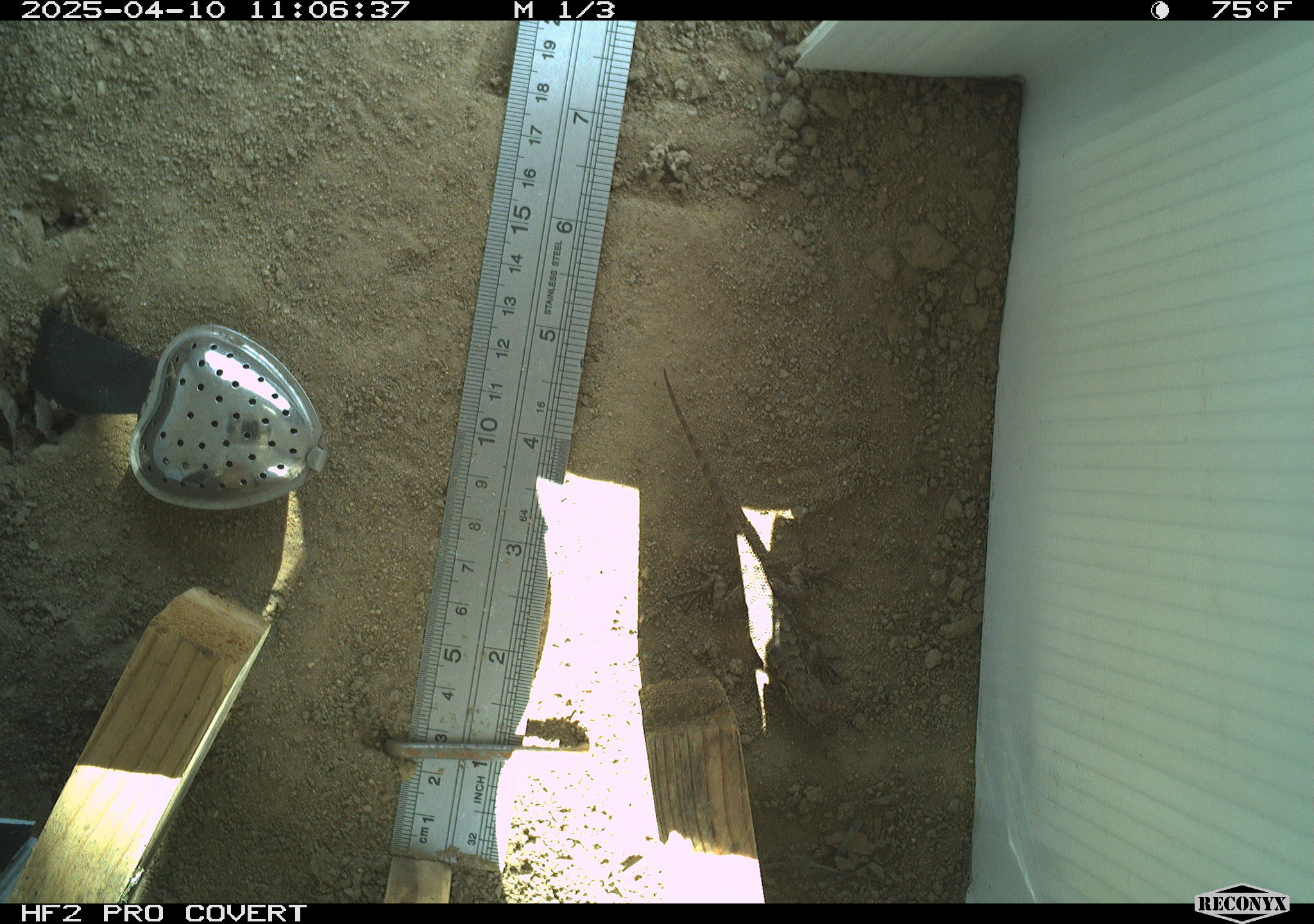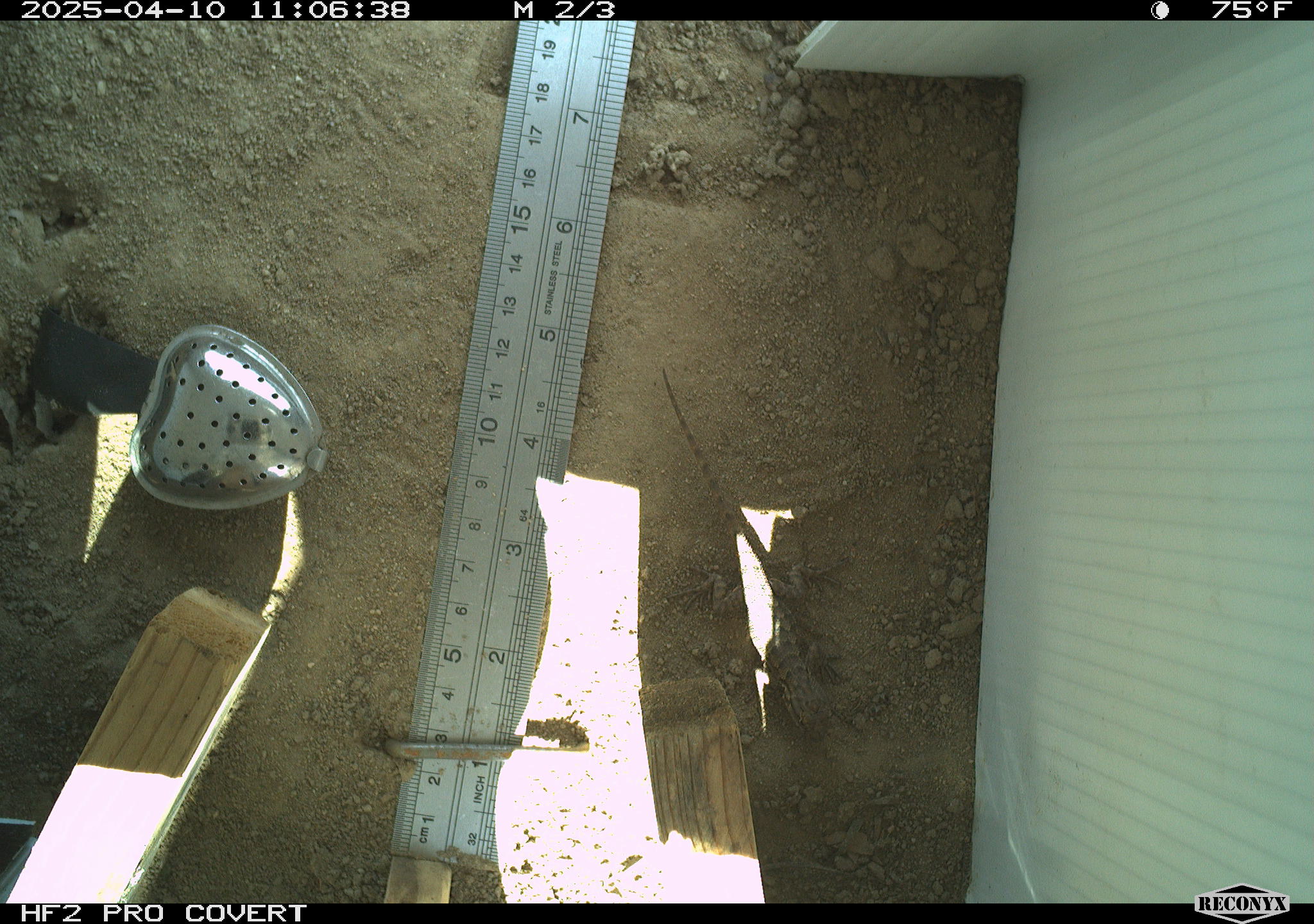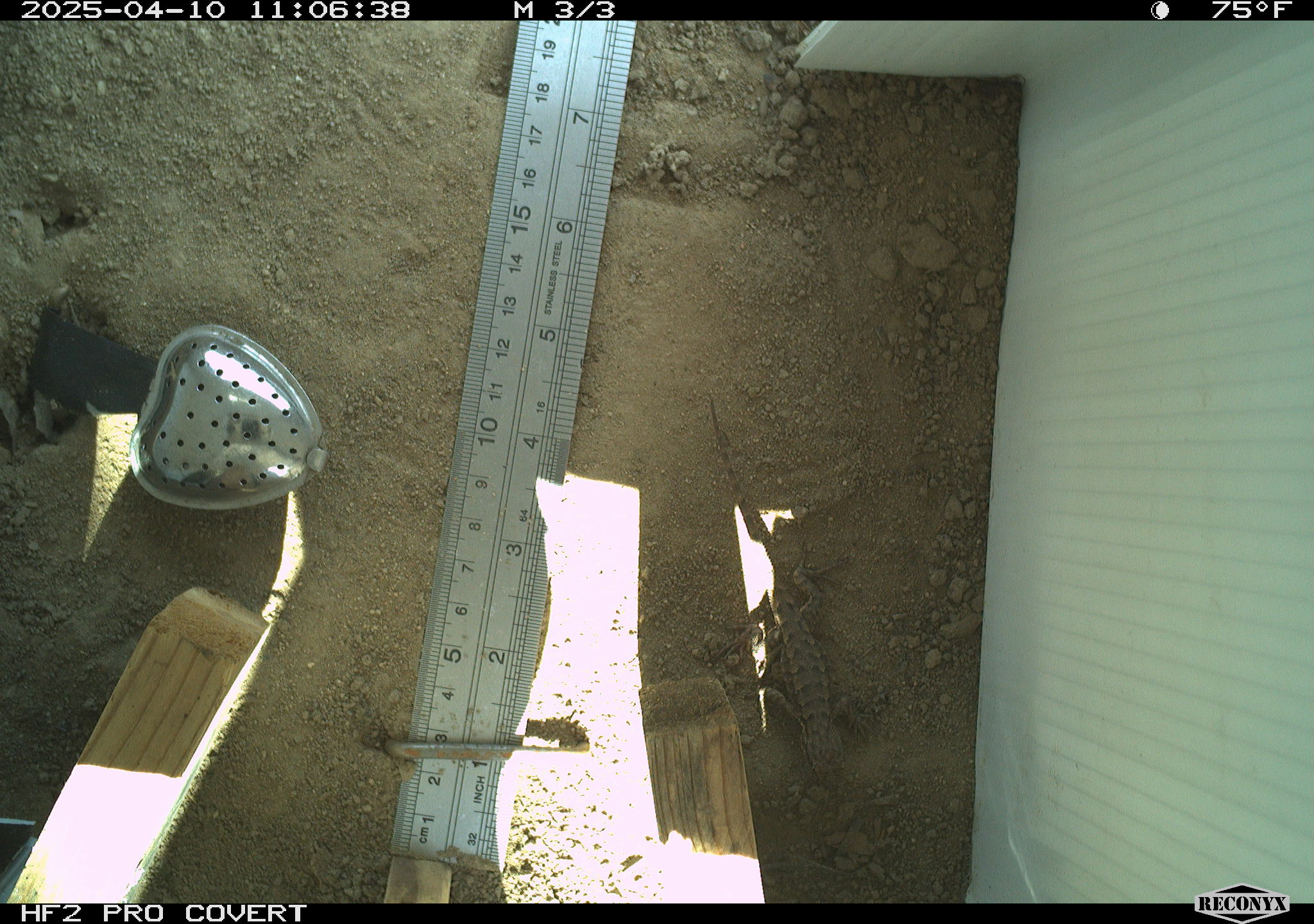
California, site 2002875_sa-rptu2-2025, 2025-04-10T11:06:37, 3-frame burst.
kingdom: Animalia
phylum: Chordata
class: Reptilia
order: Squamata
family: Phrynosomatidae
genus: Sceloporus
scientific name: Sceloporus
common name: spiny lizards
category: sceloporus species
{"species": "sceloporus species (spiny lizards) (Sceloporus)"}